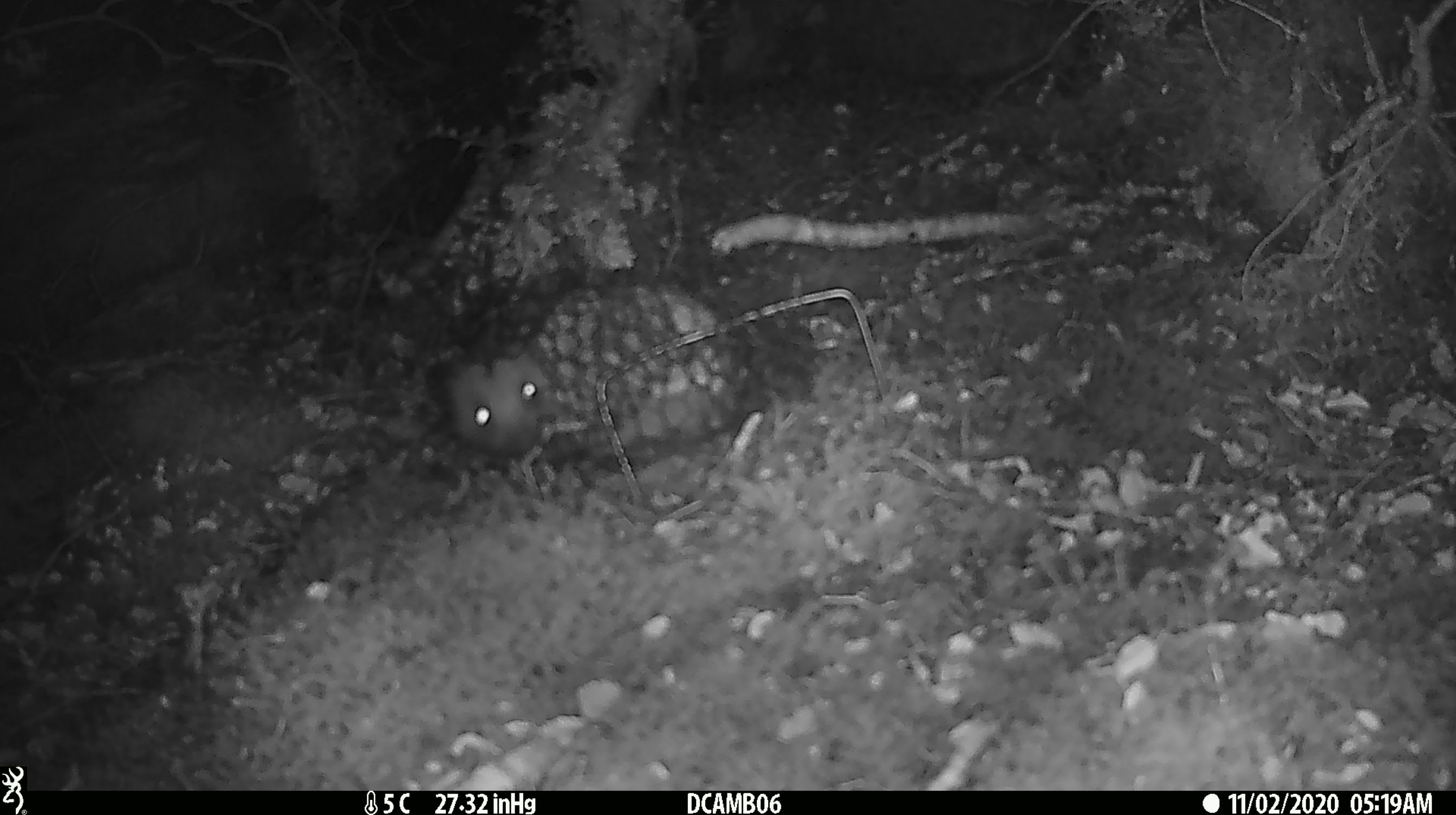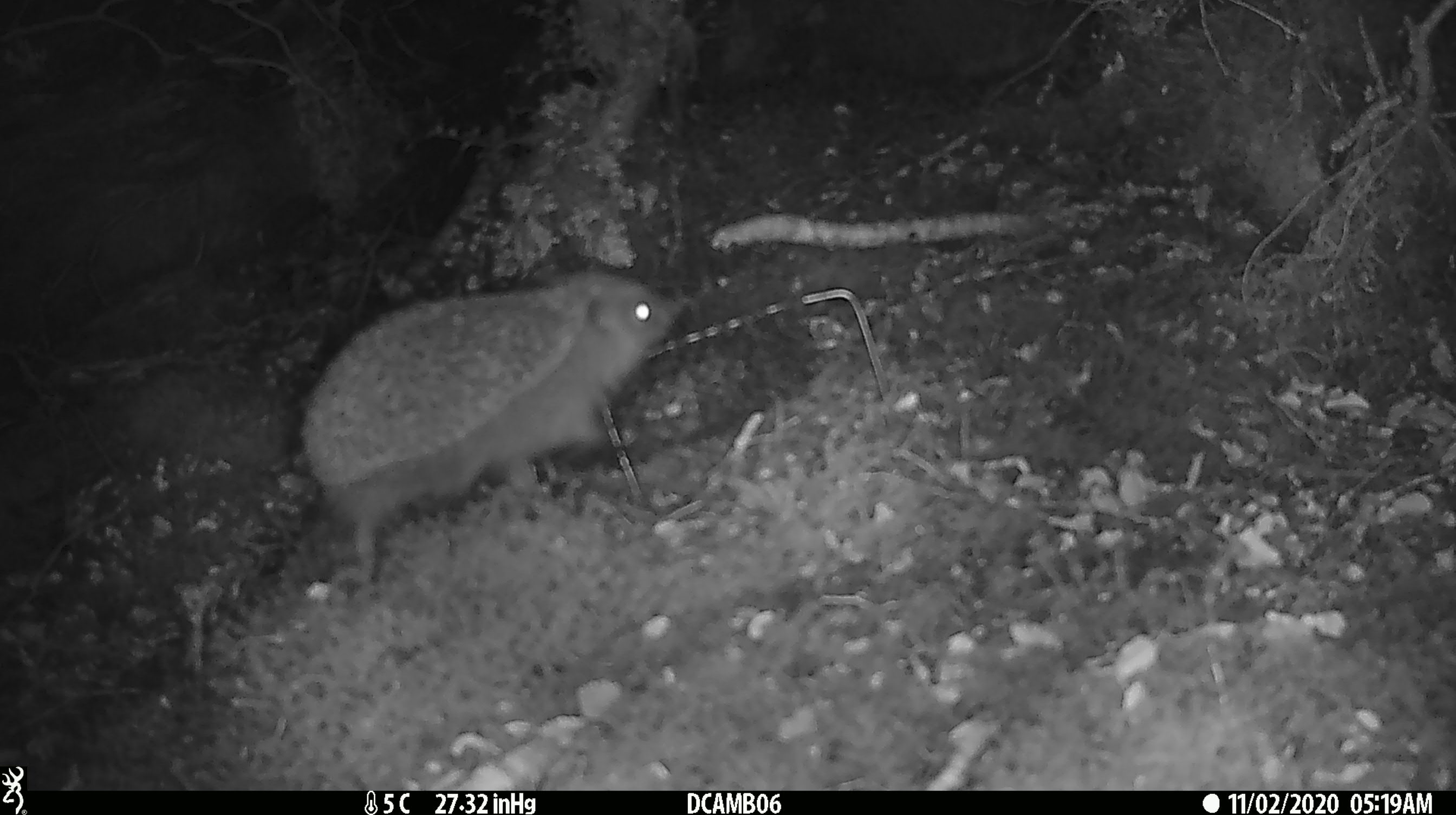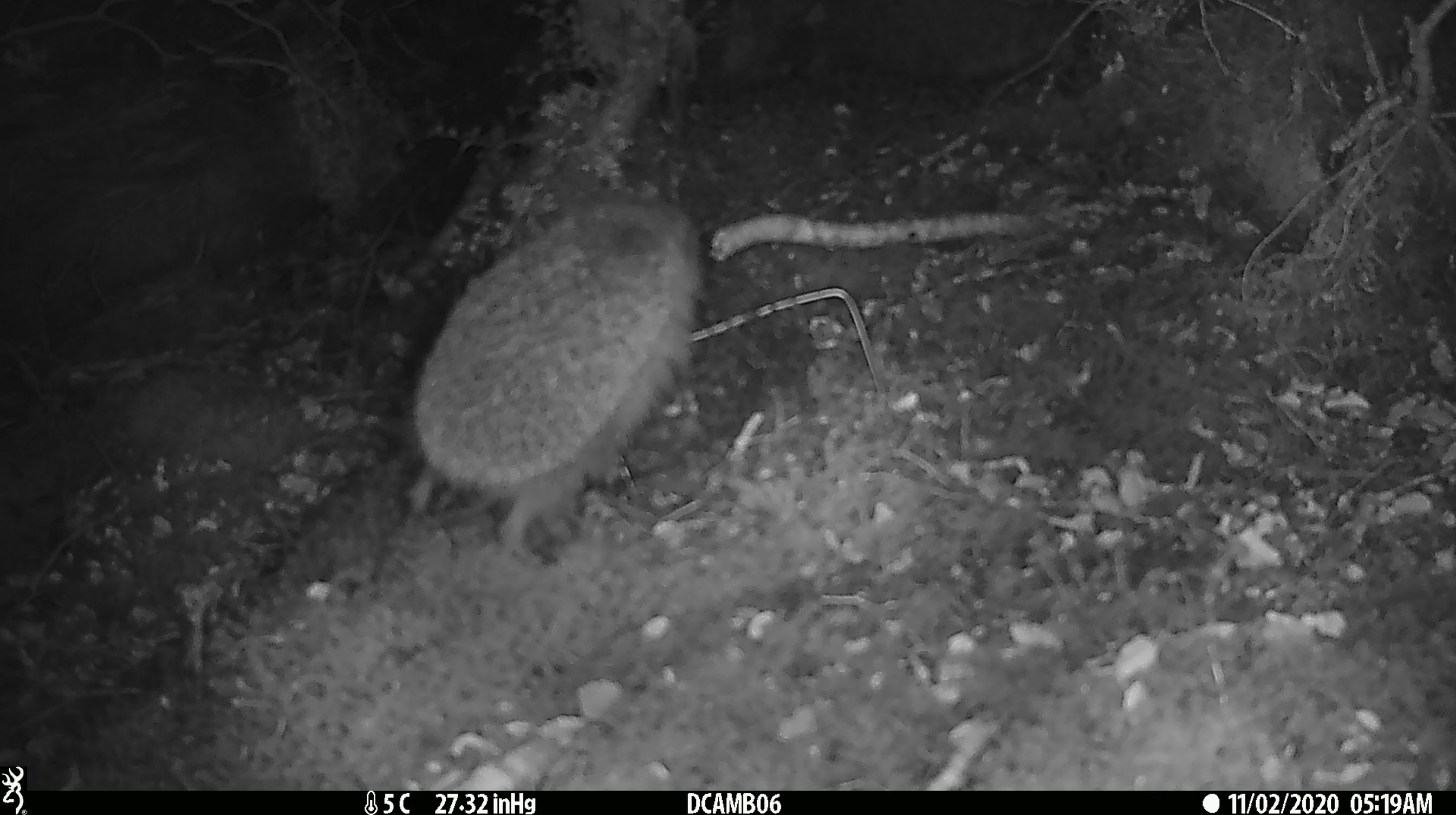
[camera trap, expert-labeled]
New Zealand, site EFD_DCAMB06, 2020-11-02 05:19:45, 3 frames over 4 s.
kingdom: Animalia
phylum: Chordata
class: Mammalia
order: Eulipotyphla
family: Erinaceidae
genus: Erinaceus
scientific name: Erinaceus europaeus europaeus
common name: european hedgehog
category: hedgehog